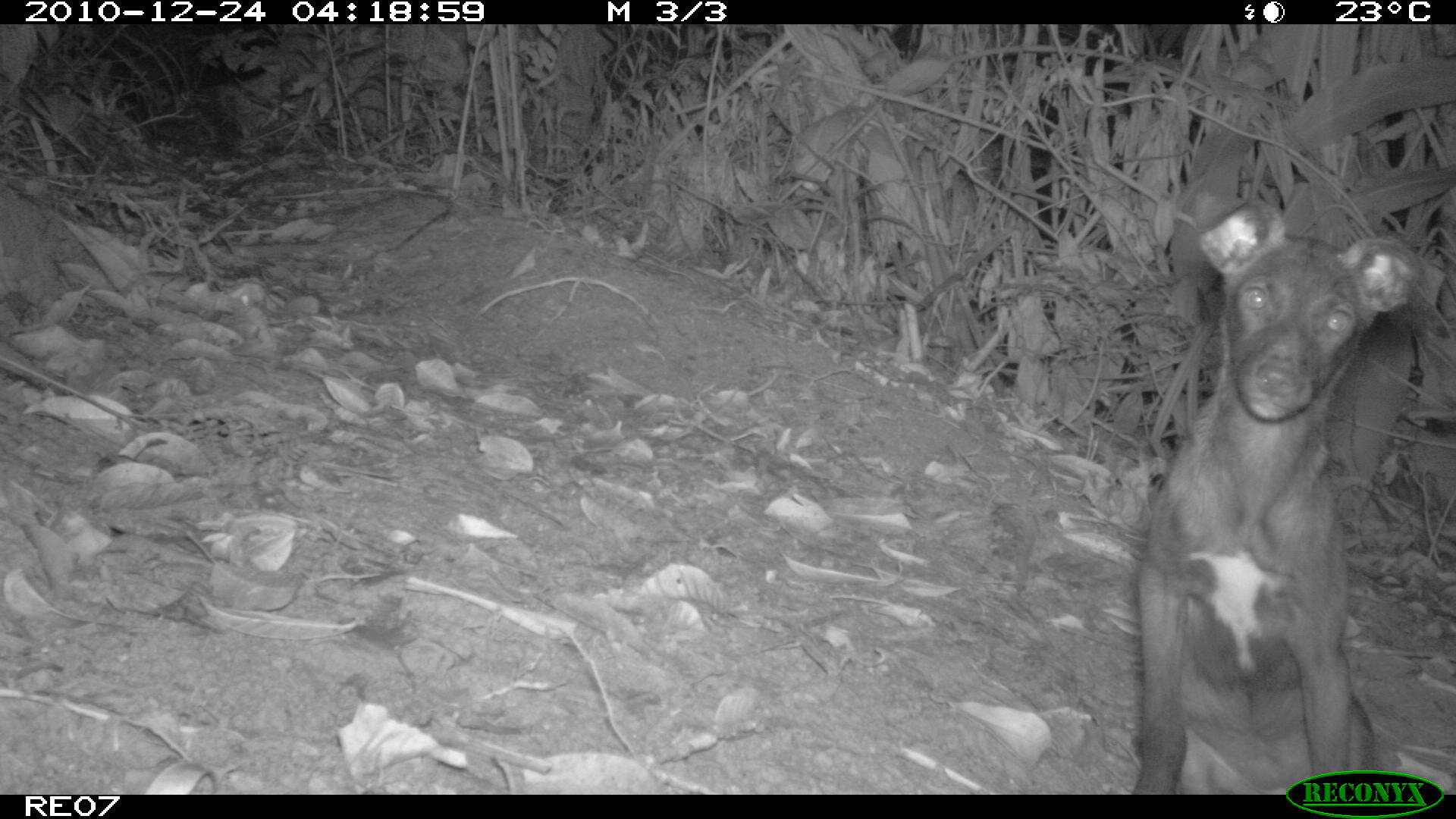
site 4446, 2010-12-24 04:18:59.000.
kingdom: Animalia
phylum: Chordata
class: Mammalia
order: Carnivora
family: Canidae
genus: Canis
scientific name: Canis familiaris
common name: domestic dog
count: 1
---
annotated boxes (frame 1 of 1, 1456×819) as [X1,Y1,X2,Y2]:
canis familiaris: [1129,198,1420,794]